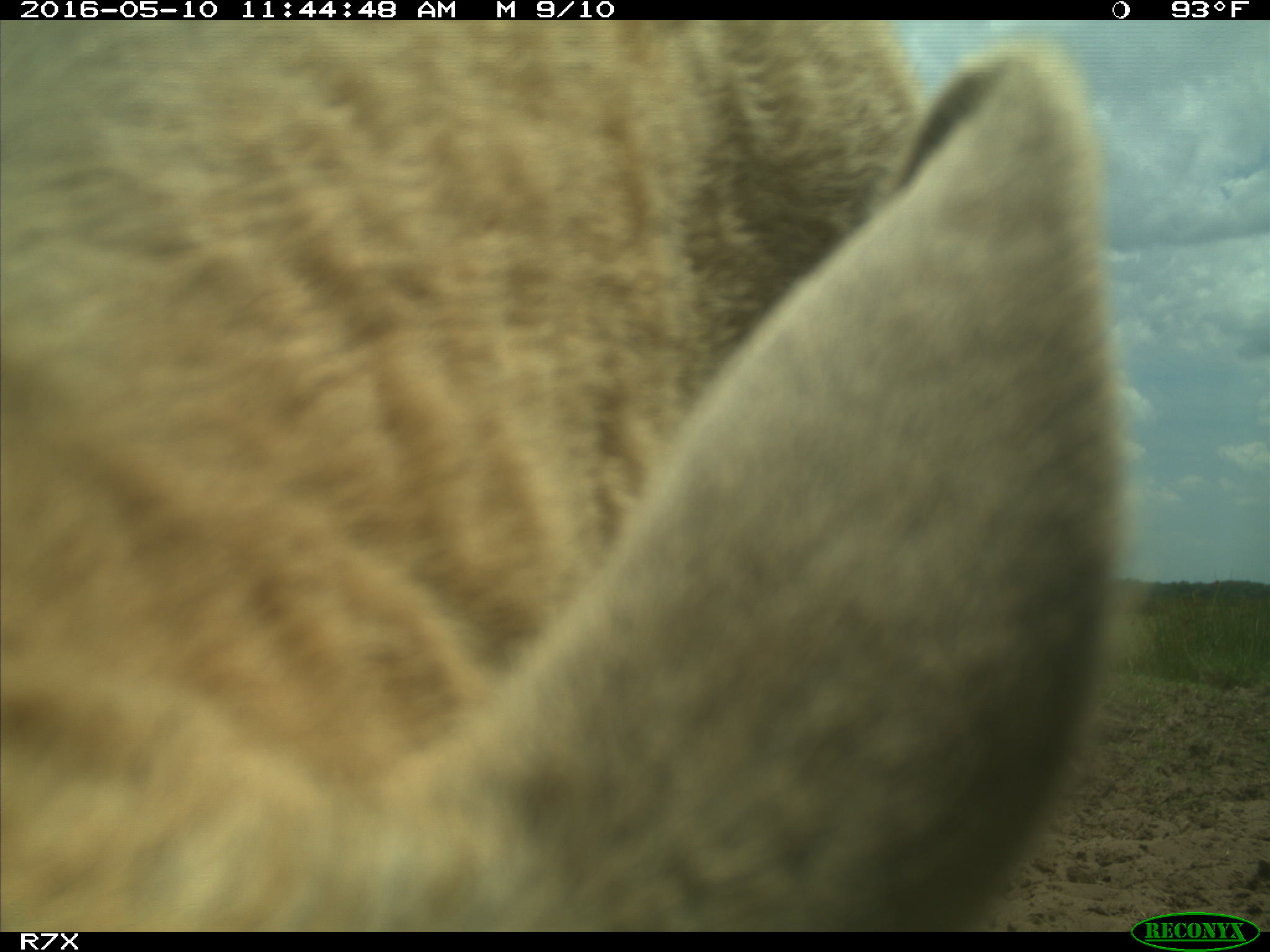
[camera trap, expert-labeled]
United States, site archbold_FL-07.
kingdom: Animalia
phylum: Chordata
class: Mammalia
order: Artiodactyla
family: Bovidae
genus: Bos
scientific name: Bos taurus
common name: domestic cow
Bos taurus (domestic cow).